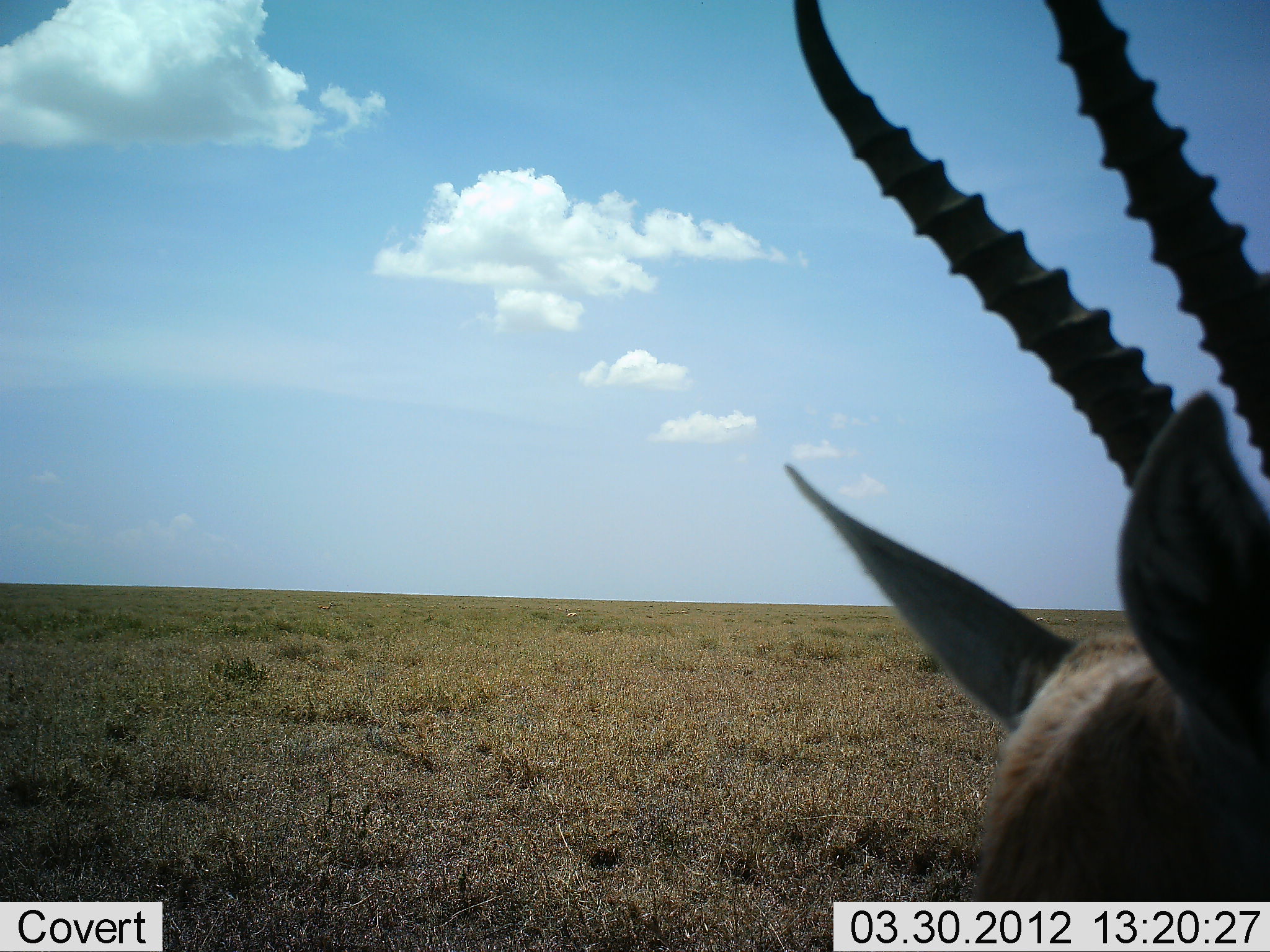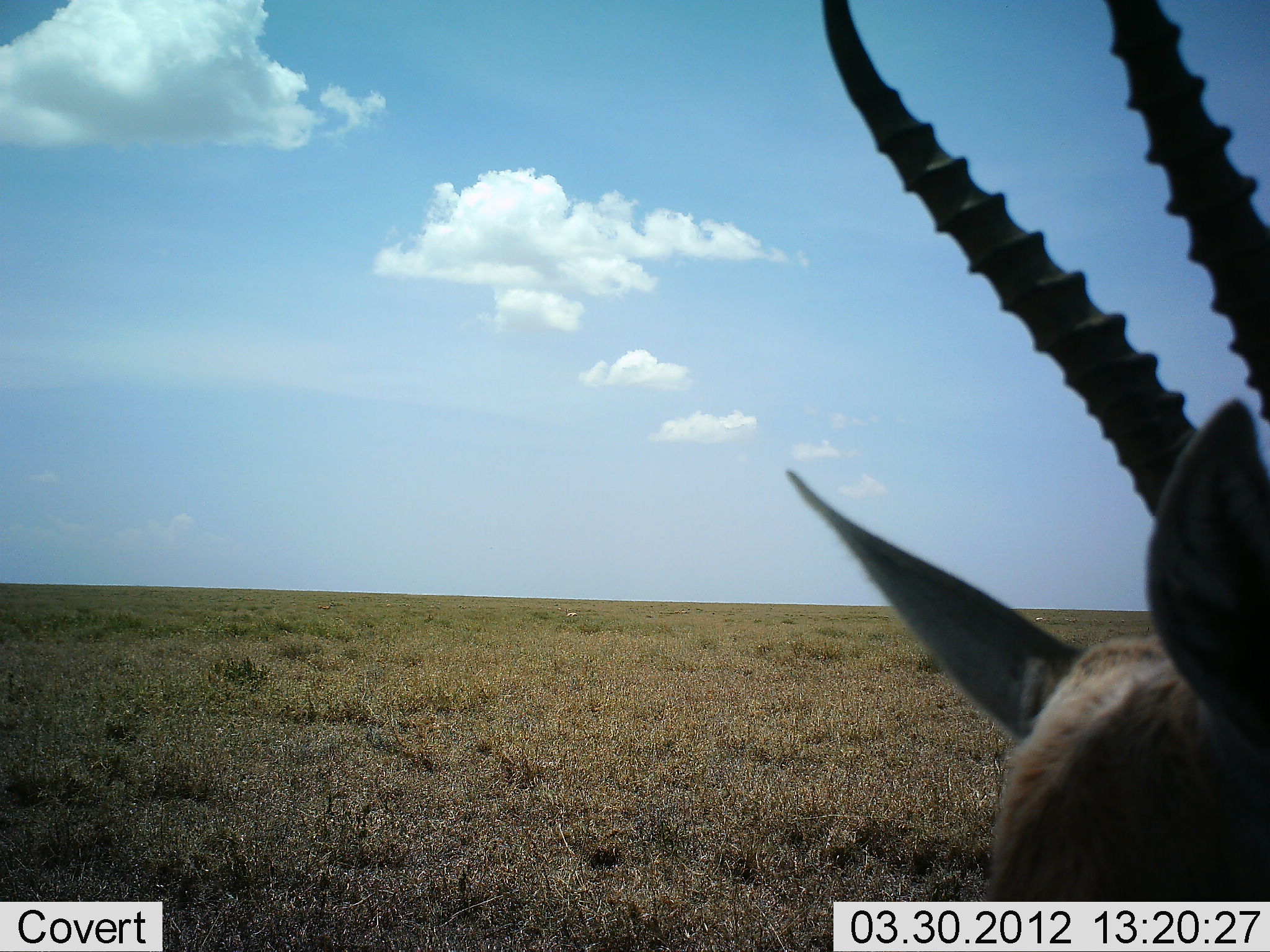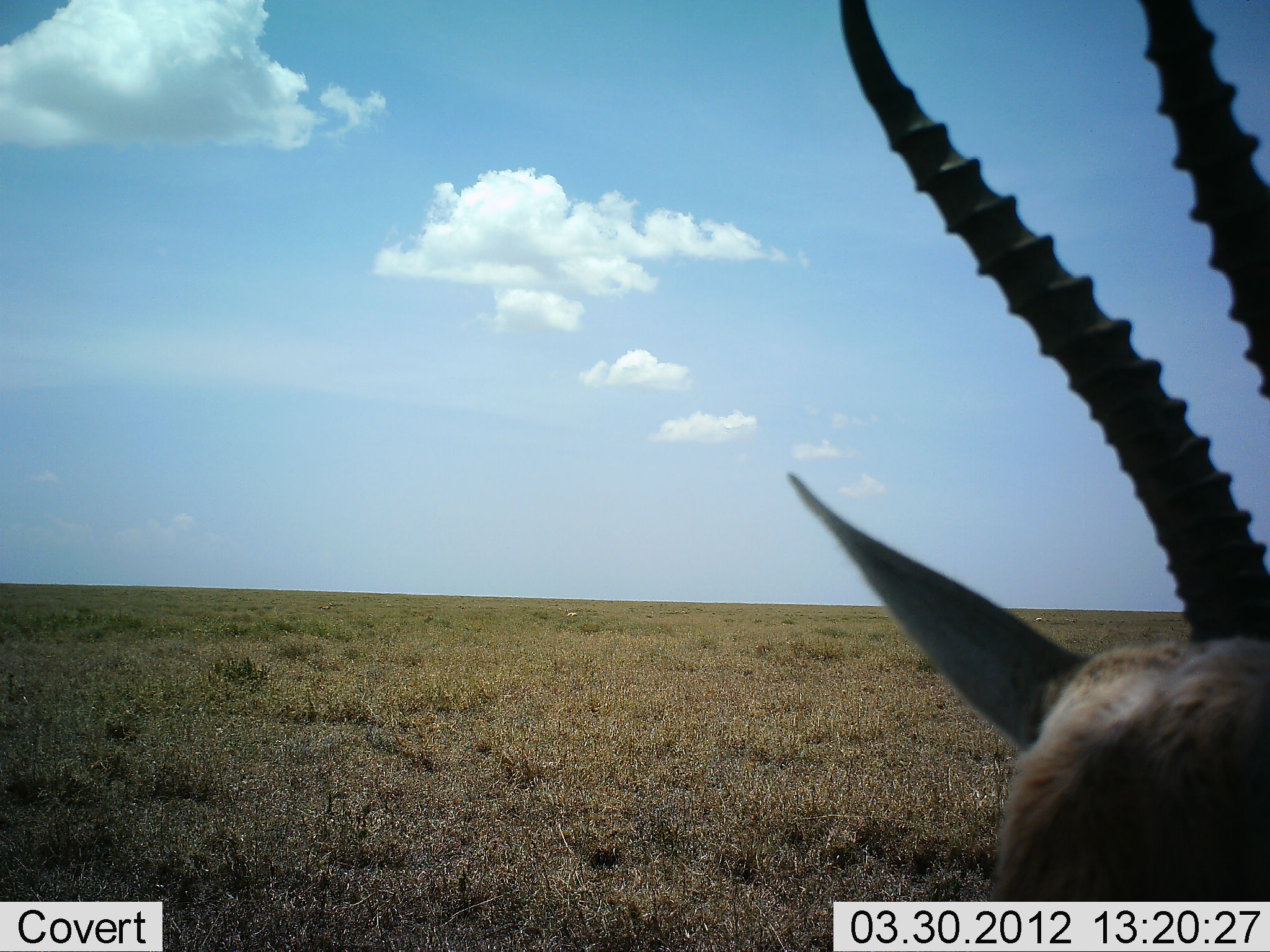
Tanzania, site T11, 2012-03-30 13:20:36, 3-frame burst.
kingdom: Animalia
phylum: Chordata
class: Mammalia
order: Artiodactyla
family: Bovidae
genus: Eudorcas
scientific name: Eudorcas thomsonii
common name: thomson's gazelle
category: gazellethomsons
Gazellethomsons (thomson's gazelle) (Eudorcas thomsonii), count 1. Behavior (volunteer vote fractions): standing 60%, resting 47%, moving 7%, interacting 0%. Young present (vote fraction): 0%. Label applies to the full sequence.